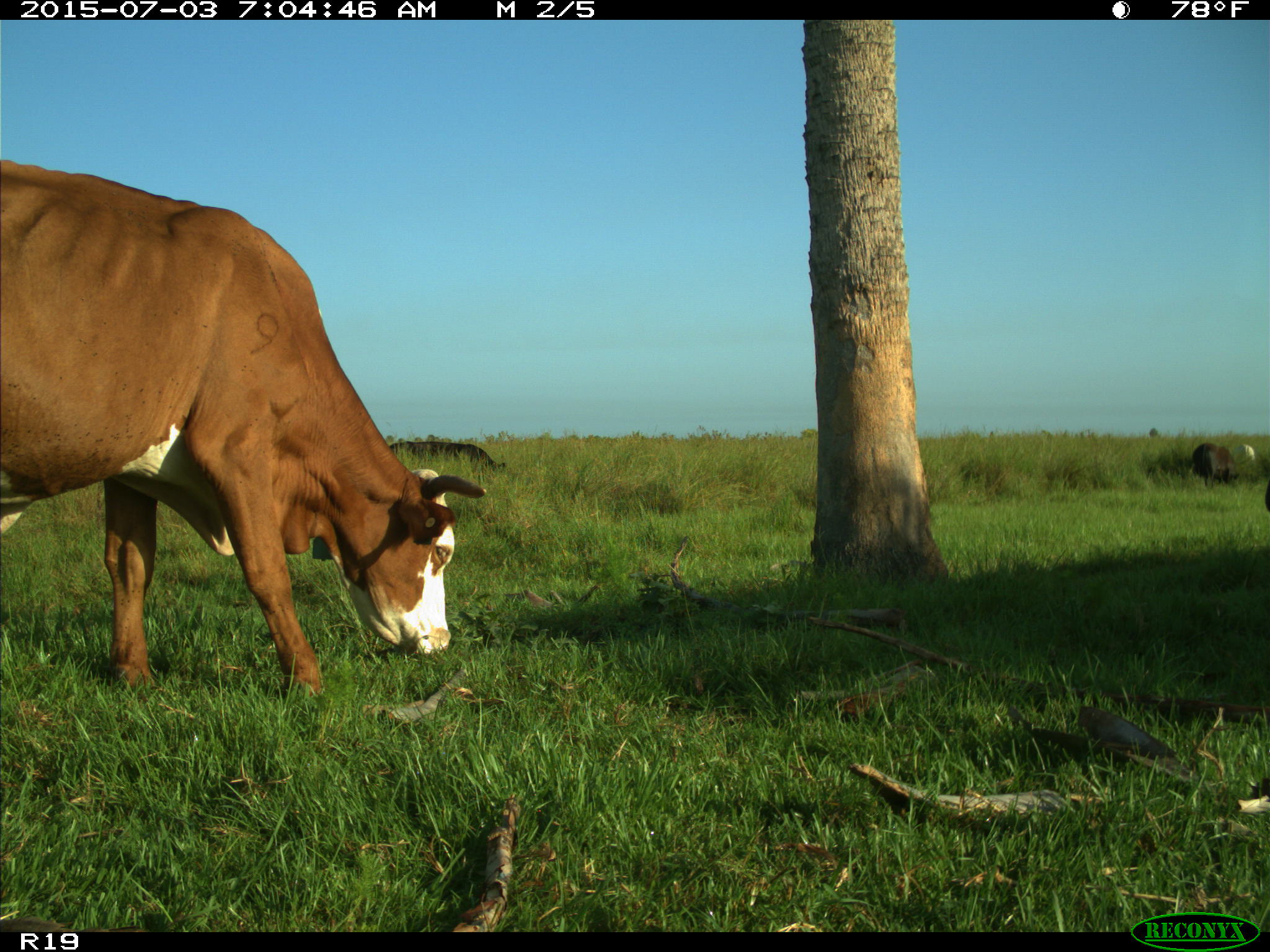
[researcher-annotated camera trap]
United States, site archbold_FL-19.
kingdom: Animalia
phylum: Chordata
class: Mammalia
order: Artiodactyla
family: Bovidae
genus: Bos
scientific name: Bos taurus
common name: domestic cow